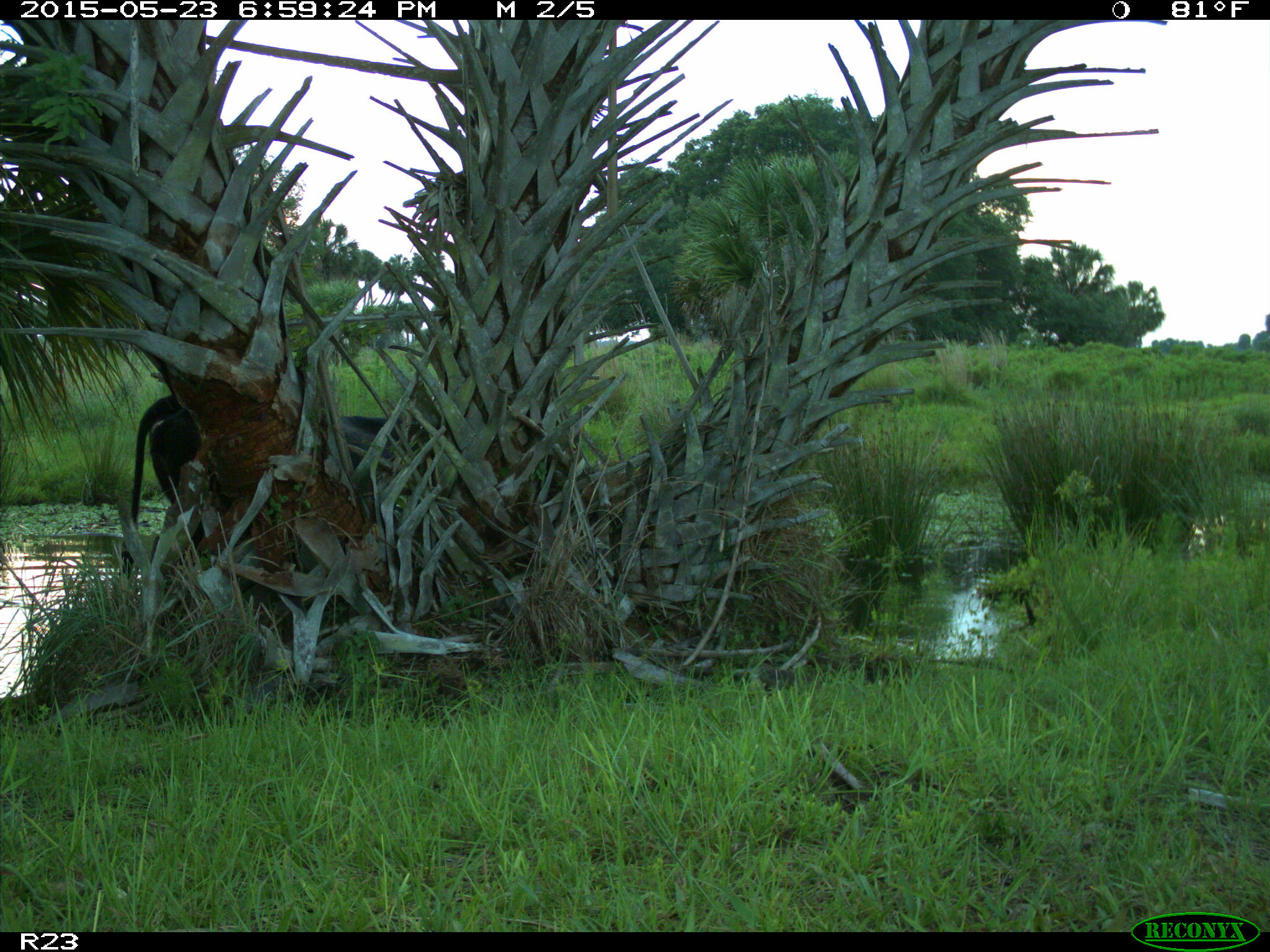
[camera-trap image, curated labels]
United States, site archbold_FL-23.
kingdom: Animalia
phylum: Chordata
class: Mammalia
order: Artiodactyla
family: Bovidae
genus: Bos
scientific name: Bos taurus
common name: domestic cow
Bos taurus (domestic cow).